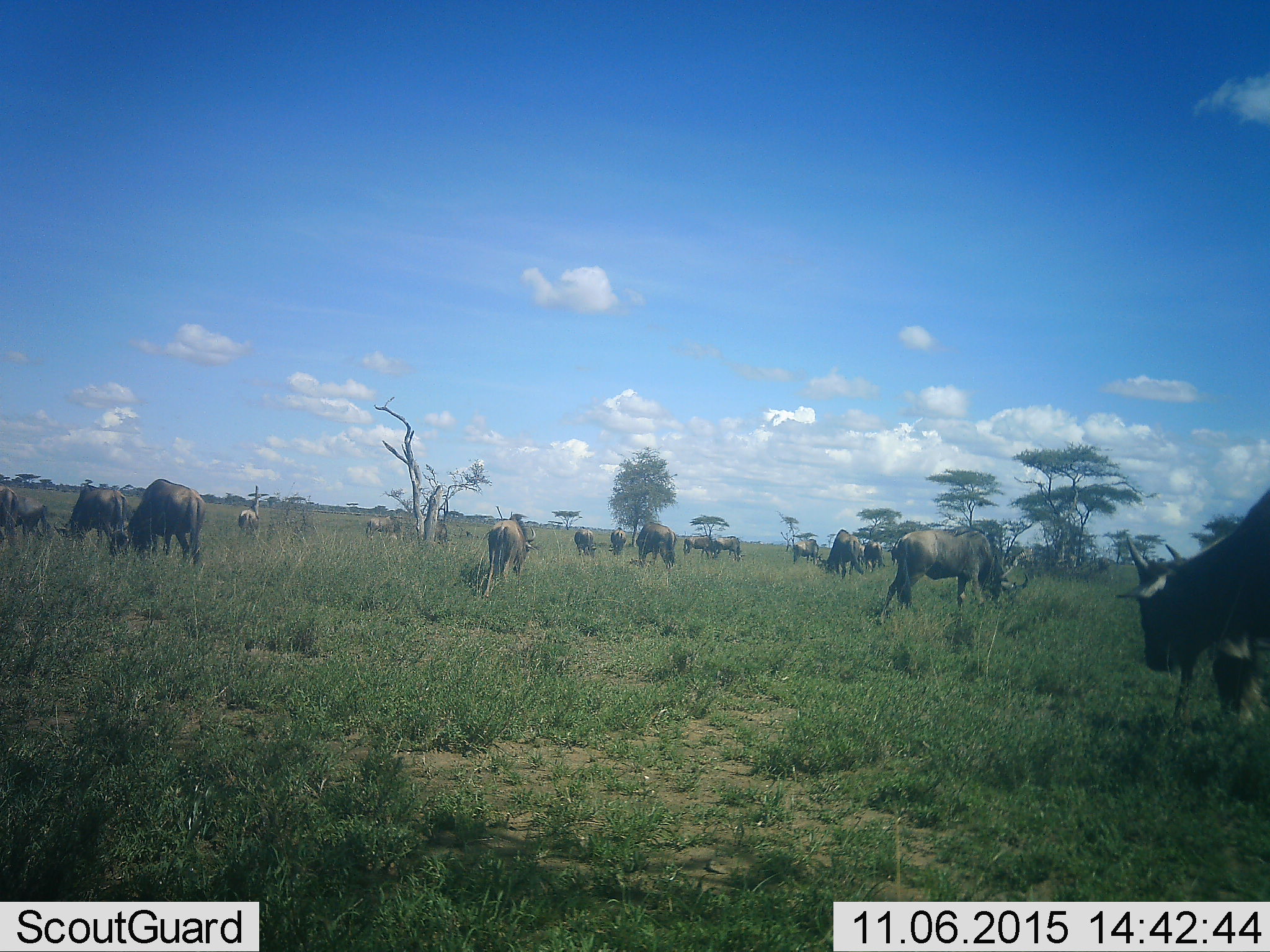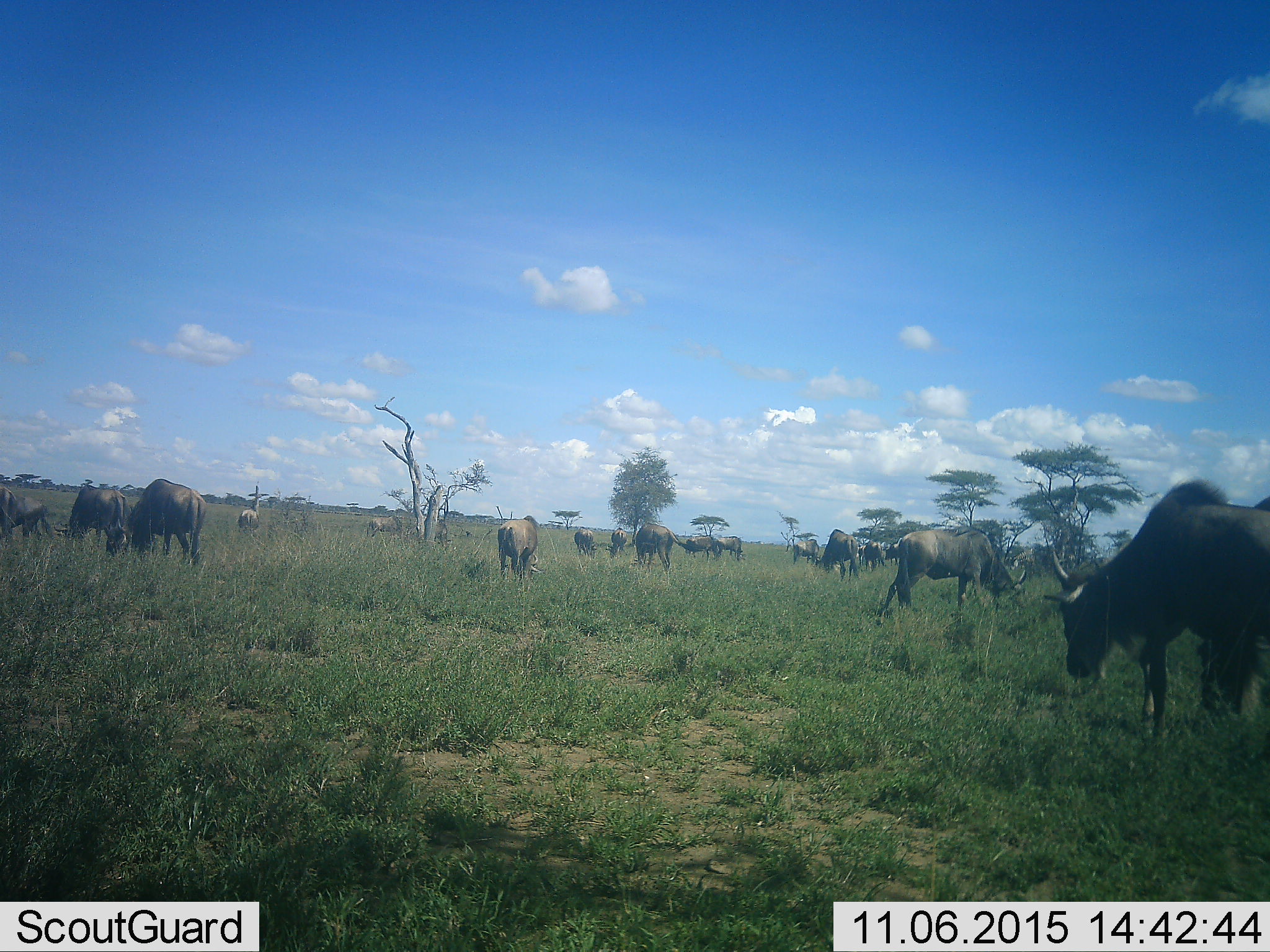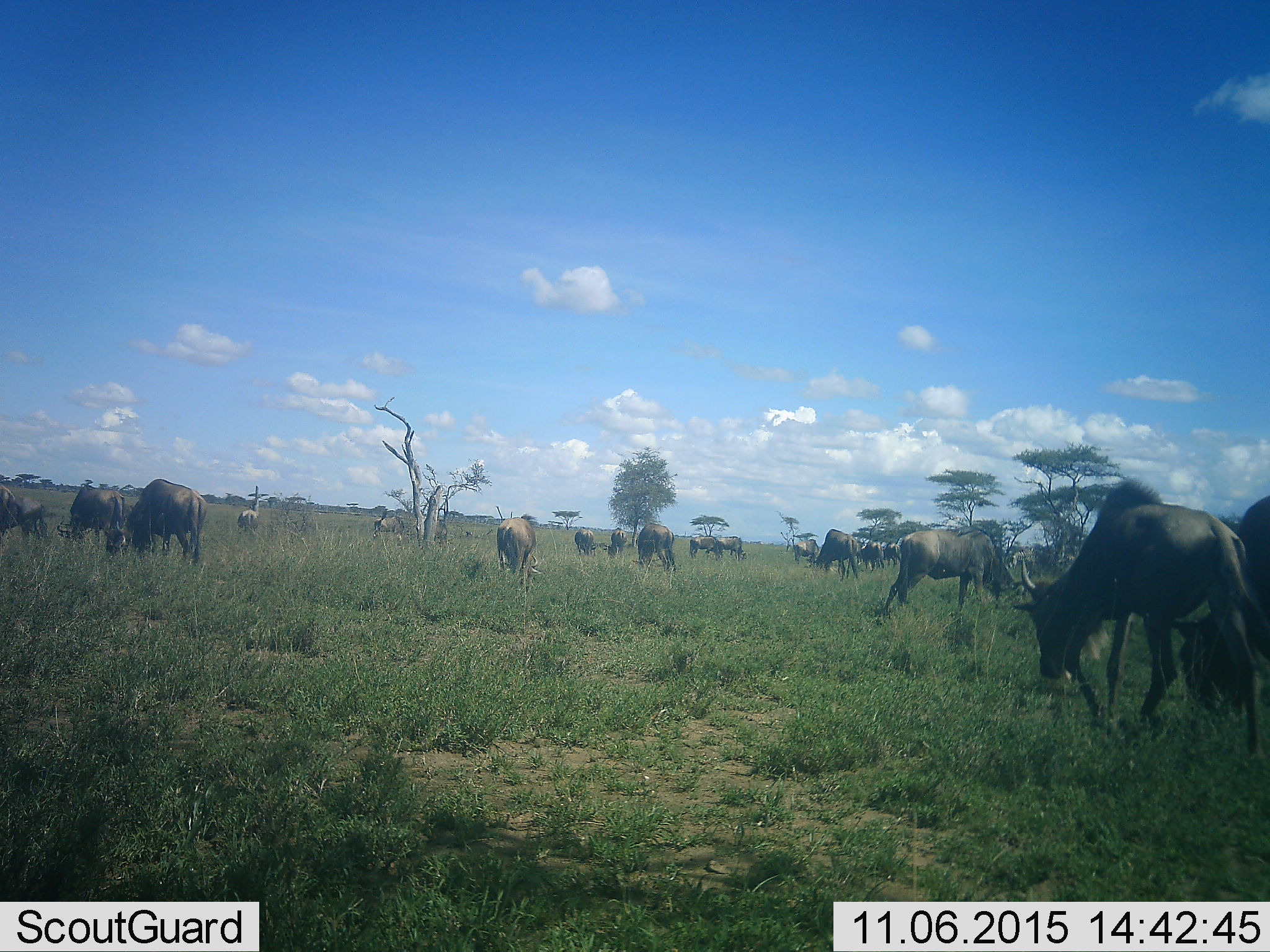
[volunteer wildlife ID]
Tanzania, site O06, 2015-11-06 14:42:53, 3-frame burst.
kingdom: Animalia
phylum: Chordata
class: Mammalia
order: Artiodactyla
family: Bovidae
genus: Connochaetes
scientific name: Connochaetes taurinus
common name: blue wildebeest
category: wildebeest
Wildebeest (blue wildebeest) (Connochaetes taurinus), count 11-50. Behavior (volunteer vote fractions): standing 40%, resting 0%, moving 50%, interacting 0%. Young present (vote fraction): 10%. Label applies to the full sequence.